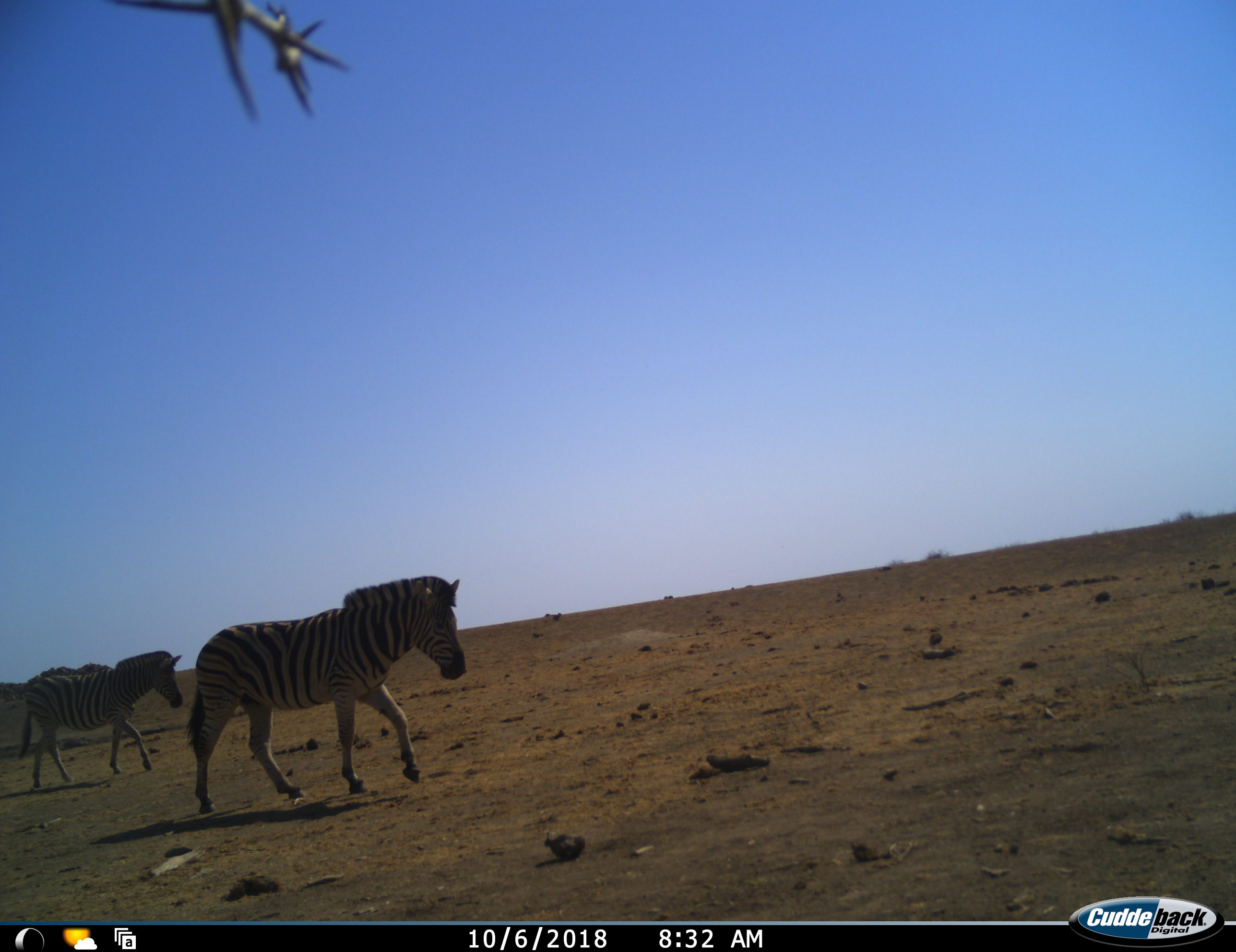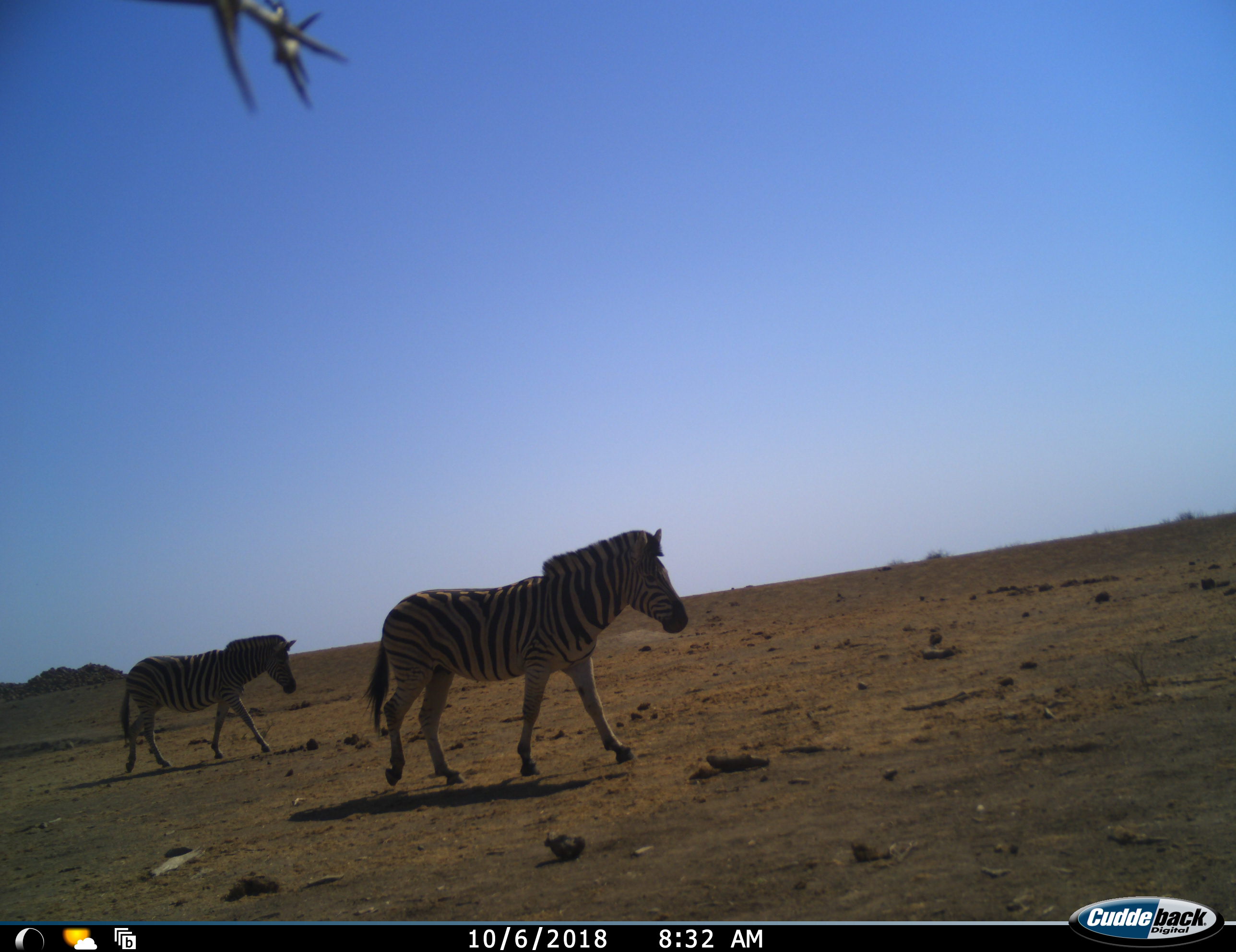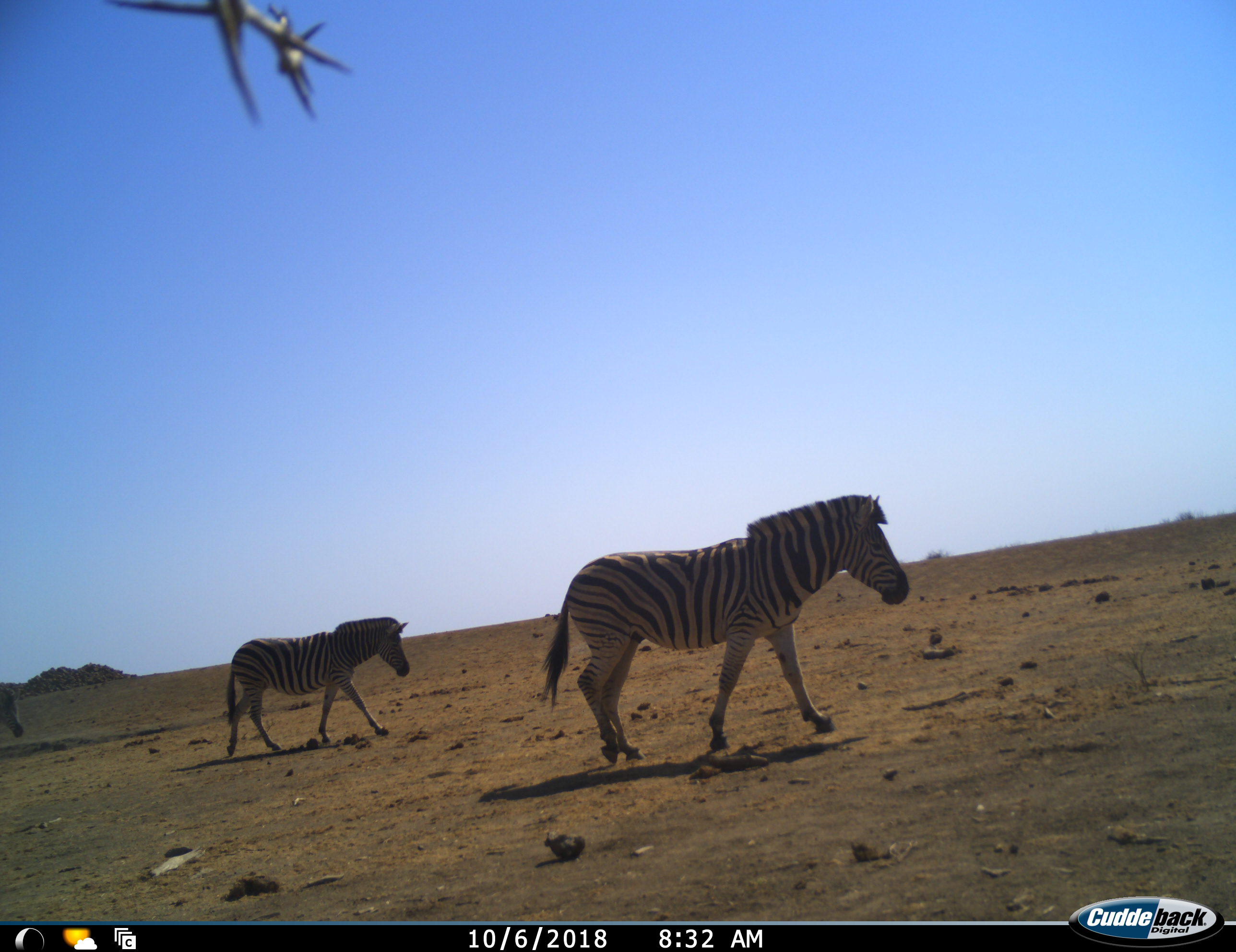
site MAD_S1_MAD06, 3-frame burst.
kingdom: Animalia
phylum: Chordata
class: Mammalia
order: Perissodactyla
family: Equidae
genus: Equus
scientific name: Equus quagga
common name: plains zebra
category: zebraplains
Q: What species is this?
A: Zebraplains (plains zebra) (Equus quagga).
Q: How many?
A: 3.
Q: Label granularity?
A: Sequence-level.